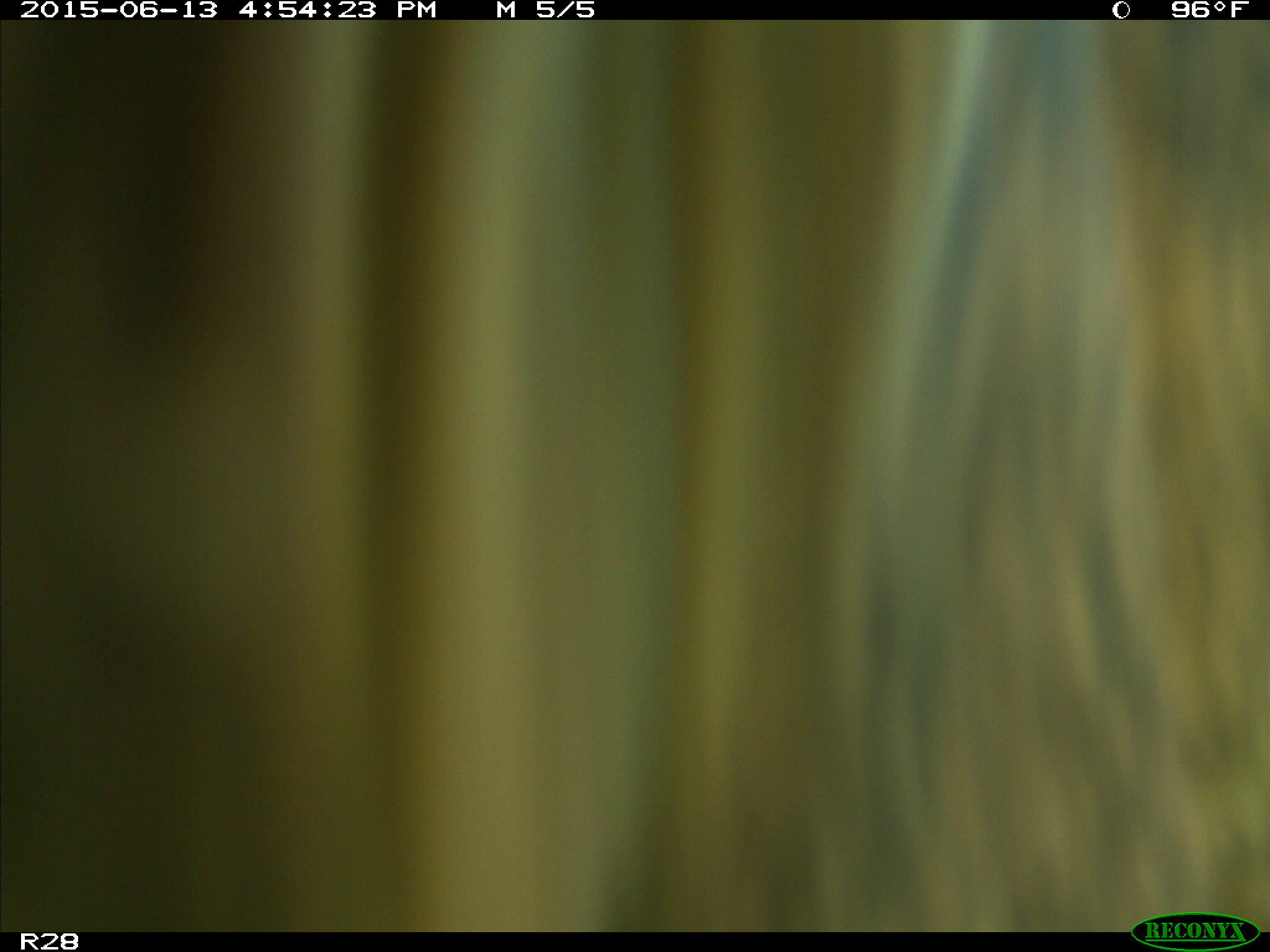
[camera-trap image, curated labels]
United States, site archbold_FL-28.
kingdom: Animalia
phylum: Chordata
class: Mammalia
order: Artiodactyla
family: Bovidae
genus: Bos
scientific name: Bos taurus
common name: domestic cow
Bos taurus (domestic cow).